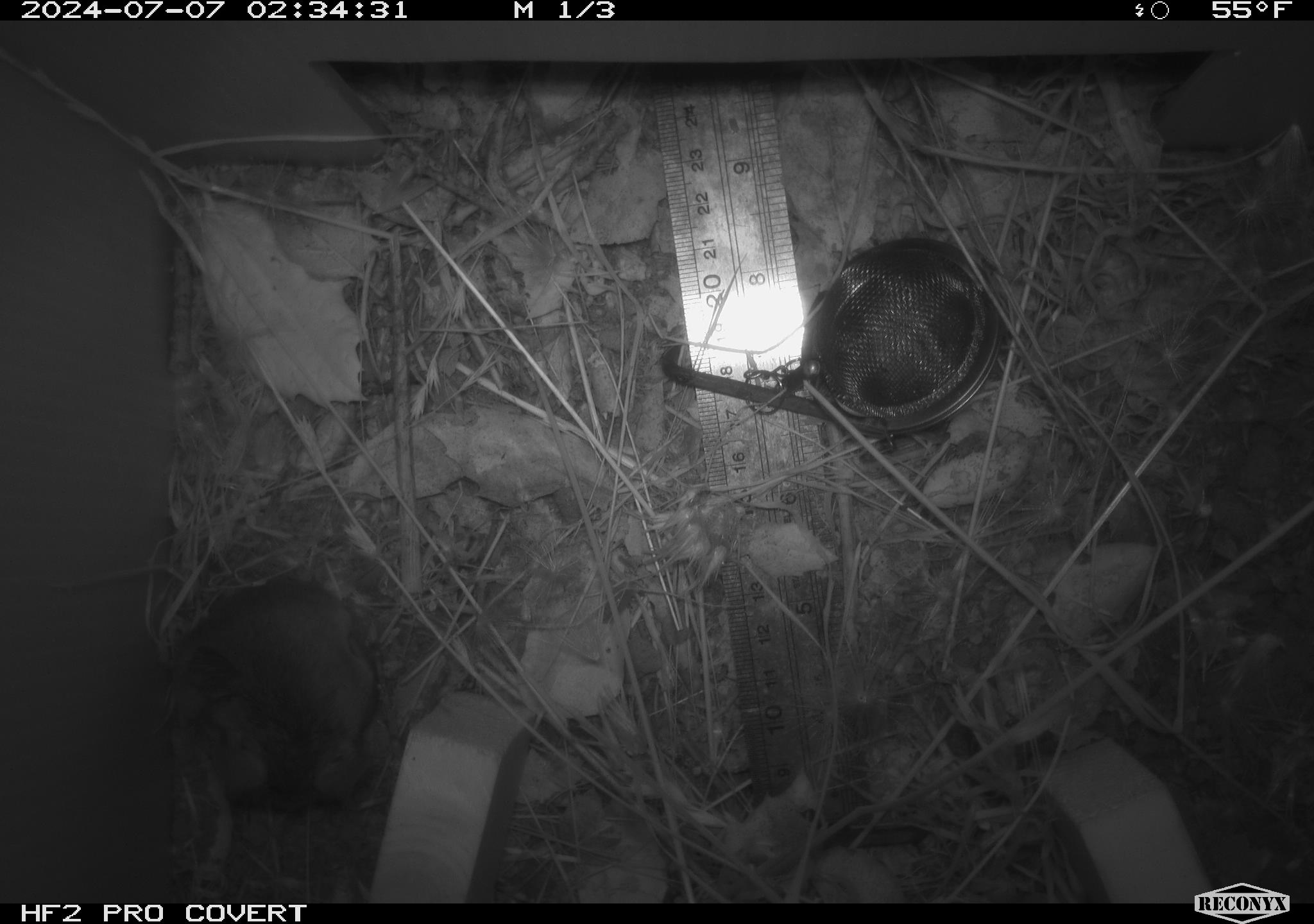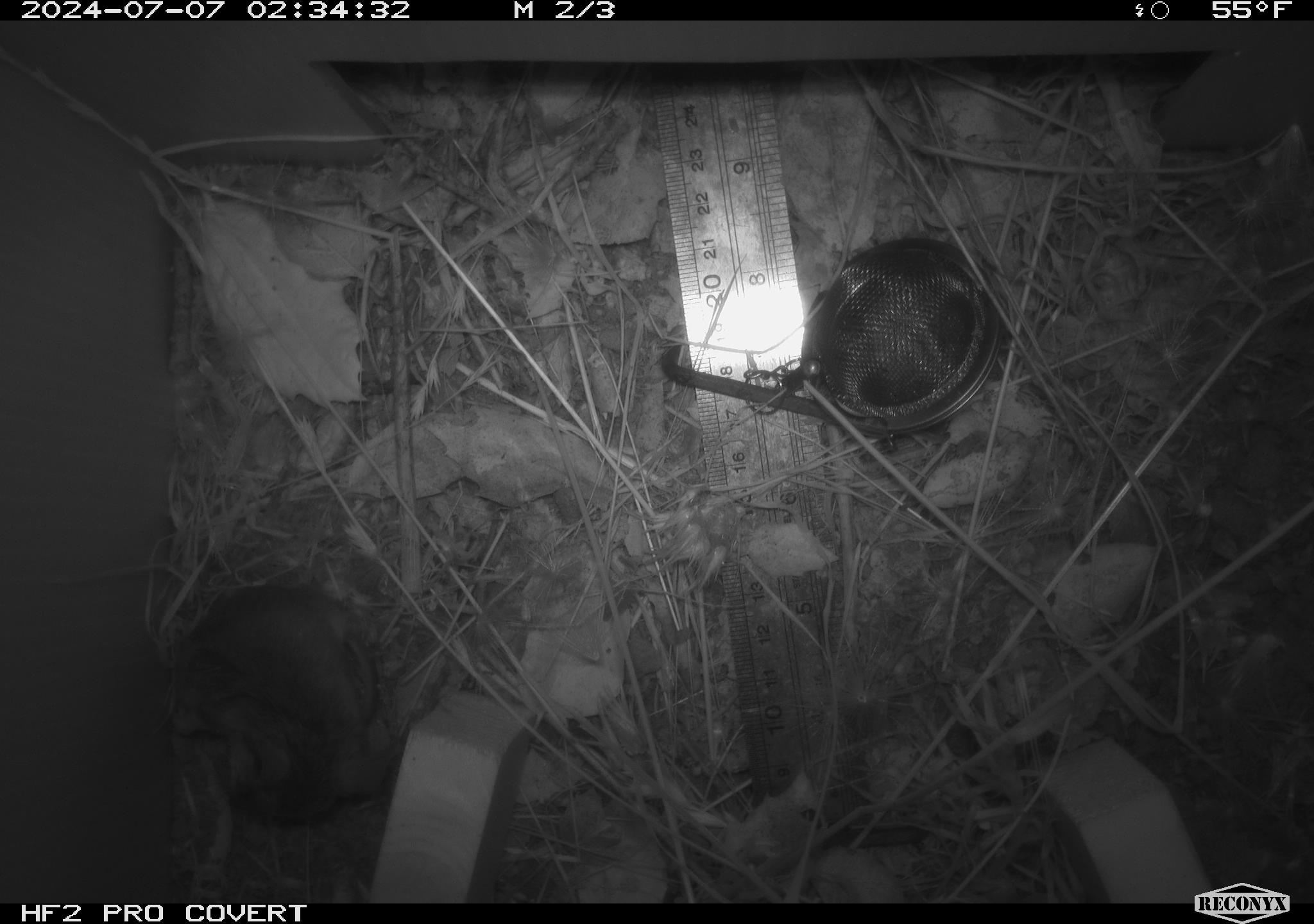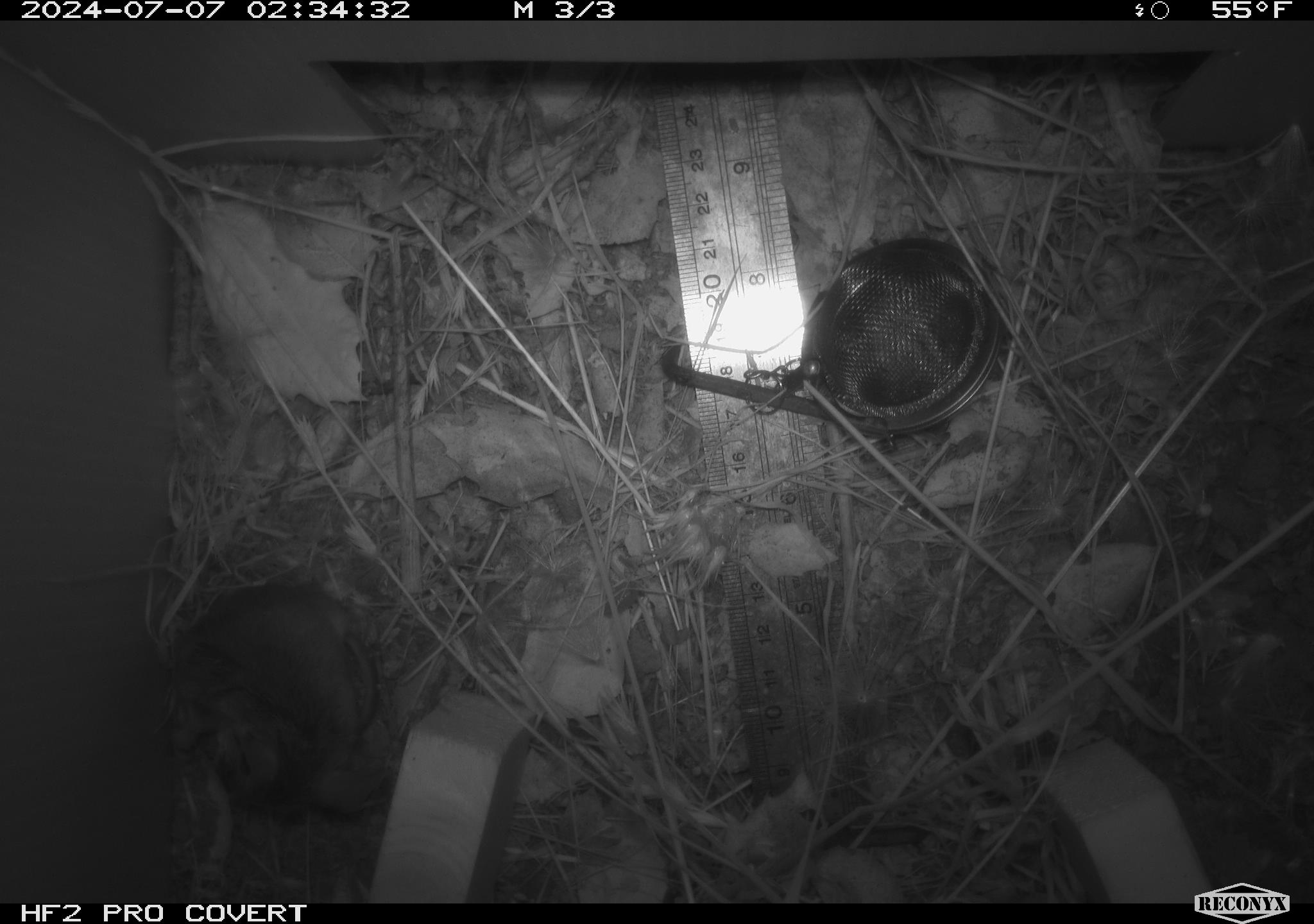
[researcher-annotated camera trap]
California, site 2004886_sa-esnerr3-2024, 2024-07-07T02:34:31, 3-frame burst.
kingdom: Animalia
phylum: Chordata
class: Mammalia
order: Rodentia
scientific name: Rodentia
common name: rodent